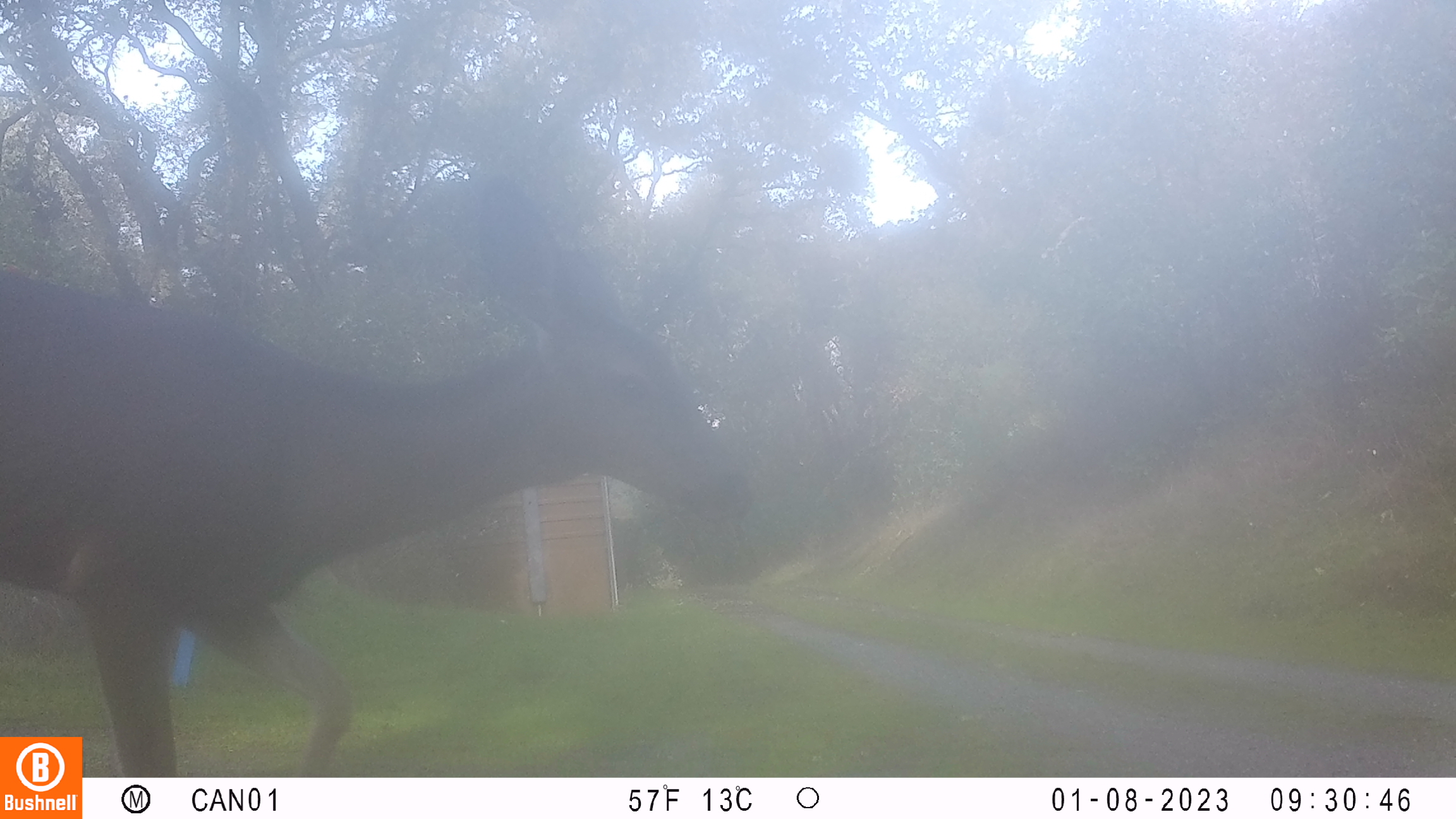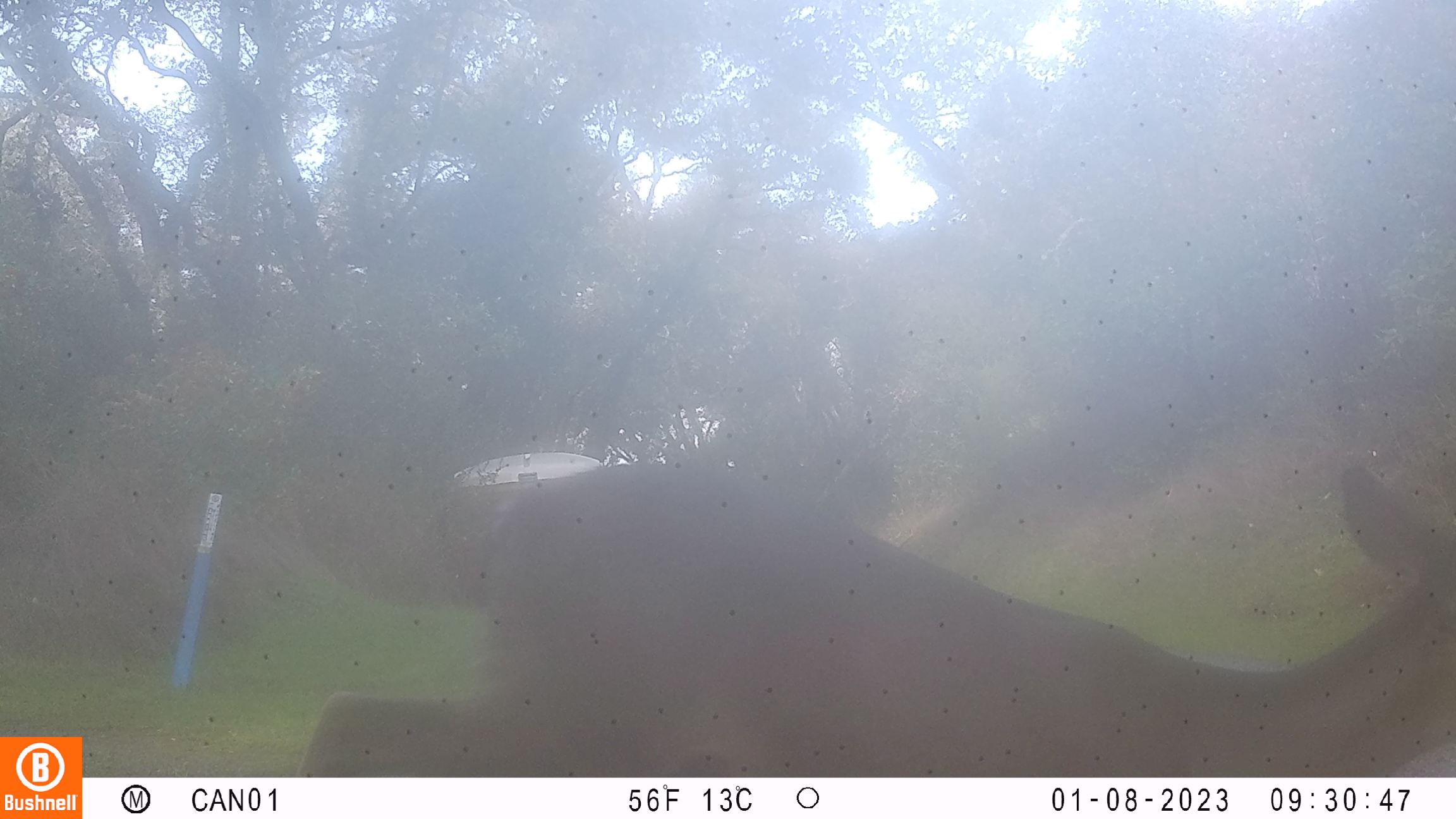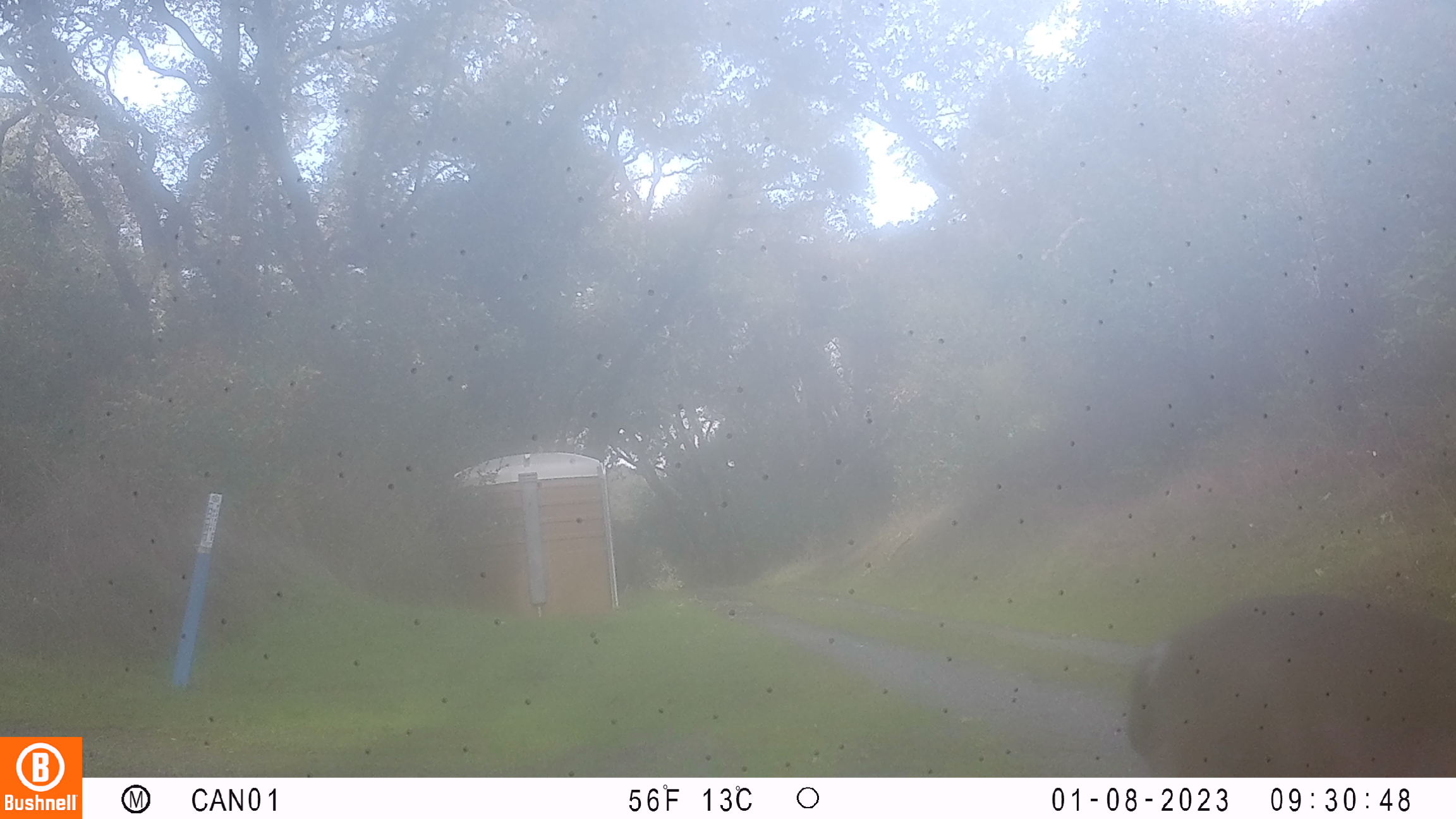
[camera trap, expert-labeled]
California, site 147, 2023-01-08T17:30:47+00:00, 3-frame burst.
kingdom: Animalia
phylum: Chordata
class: Mammalia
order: Artiodactyla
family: Cervidae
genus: Odocoileus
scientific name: Odocoileus hemionus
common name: mule deer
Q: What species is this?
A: Mule deer (Odocoileus hemionus).